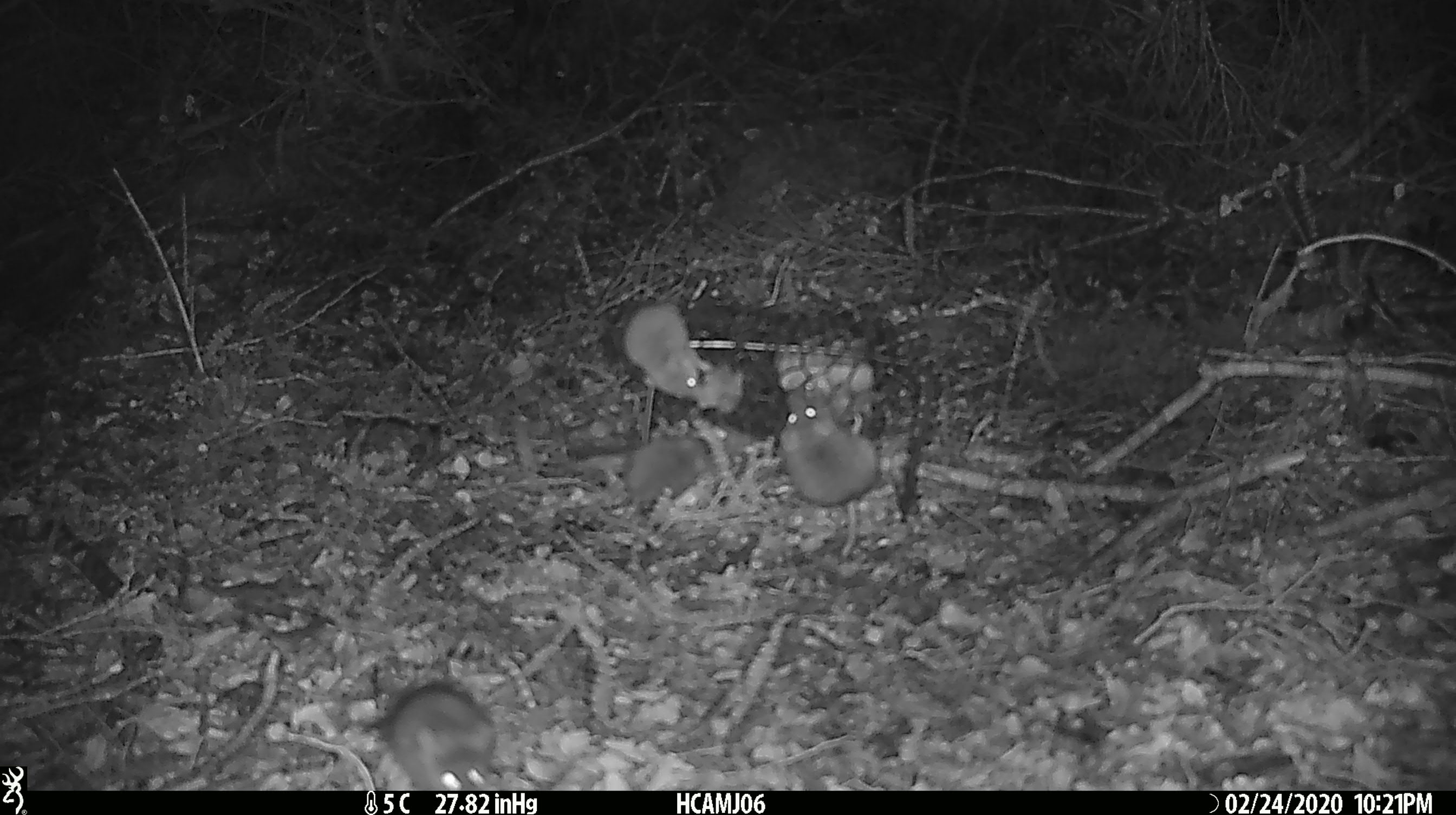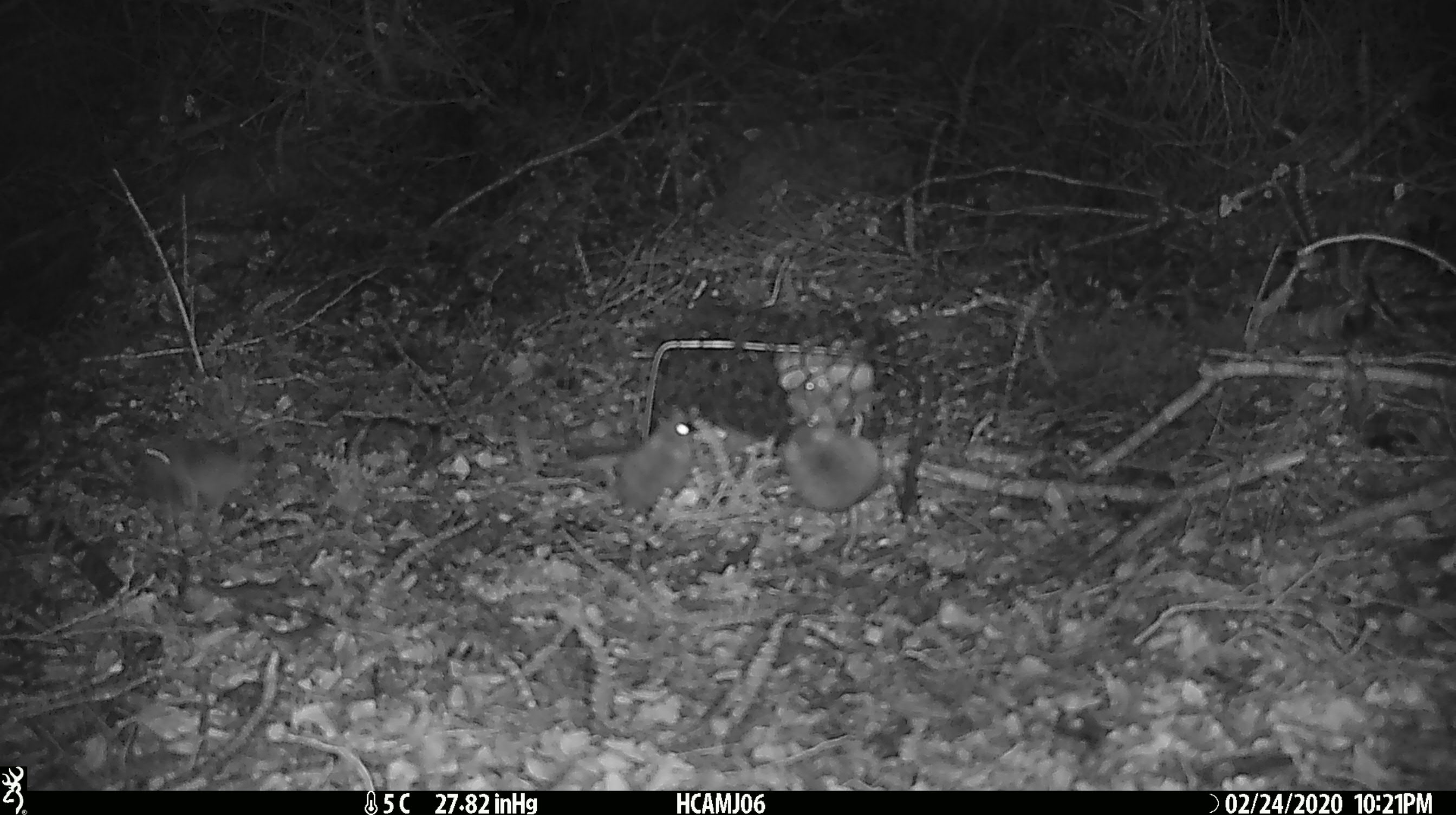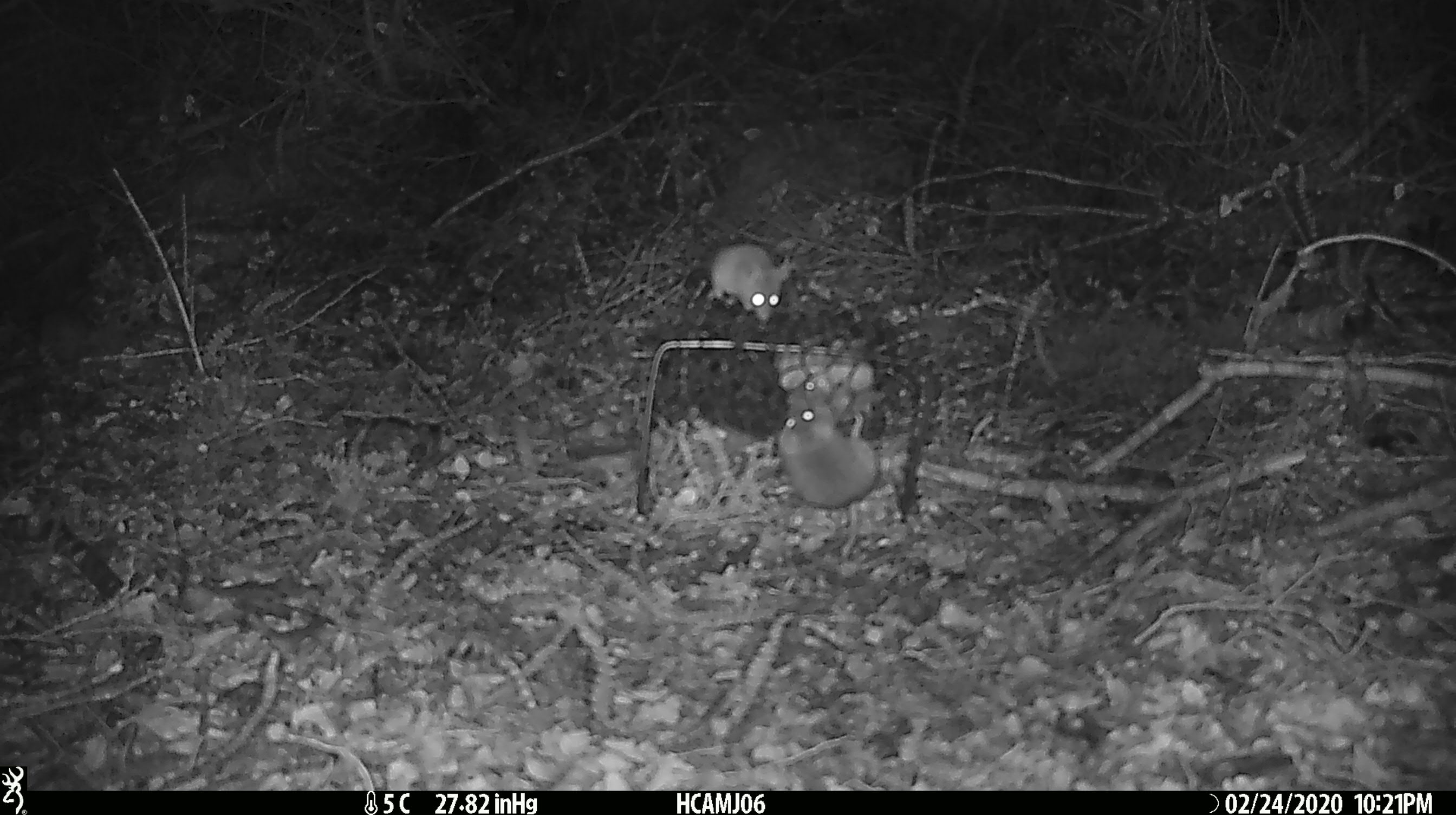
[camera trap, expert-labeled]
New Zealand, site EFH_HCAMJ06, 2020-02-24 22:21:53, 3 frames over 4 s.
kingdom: Animalia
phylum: Chordata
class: Mammalia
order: Rodentia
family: Muridae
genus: Mus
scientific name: Mus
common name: mouse